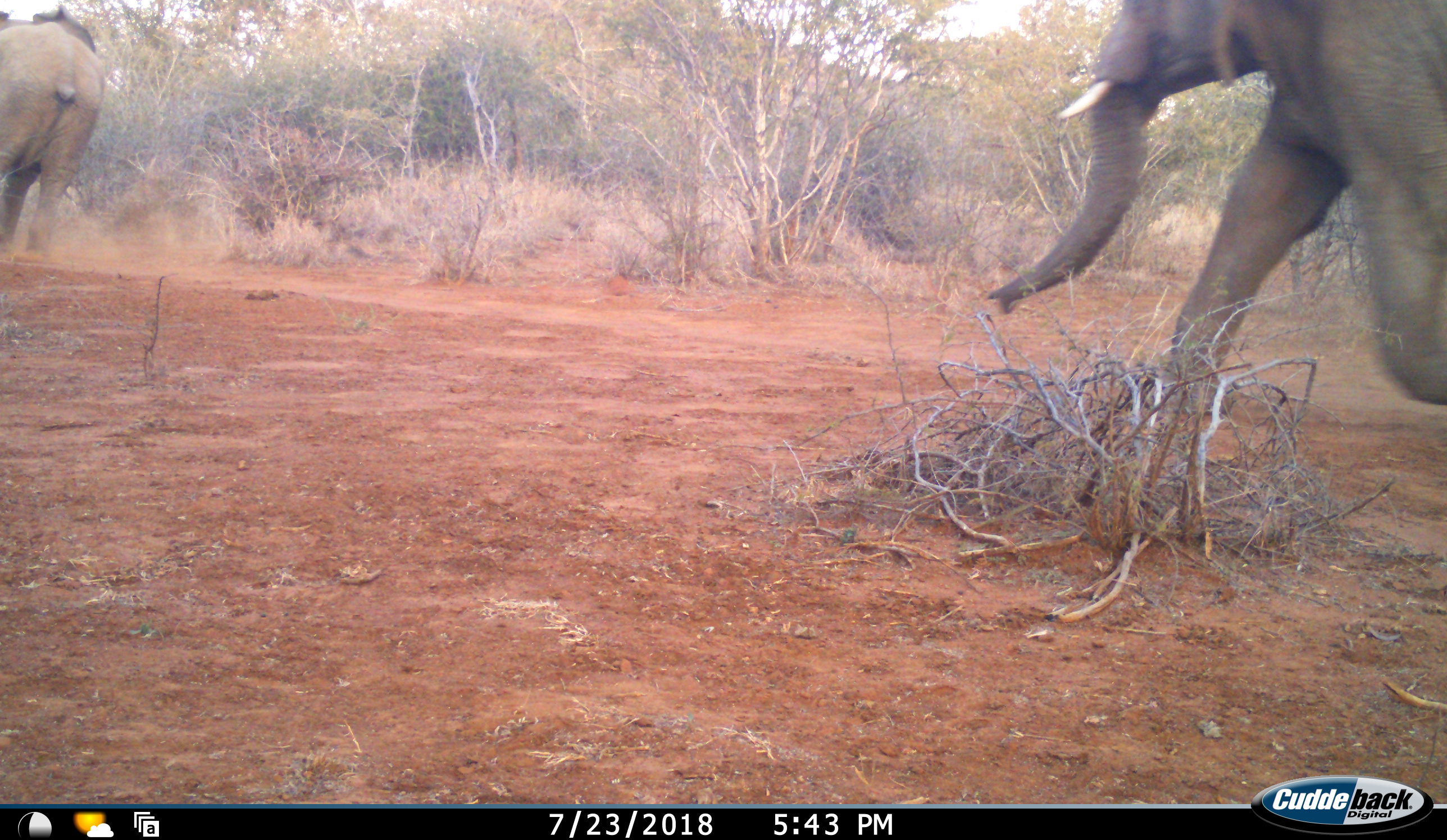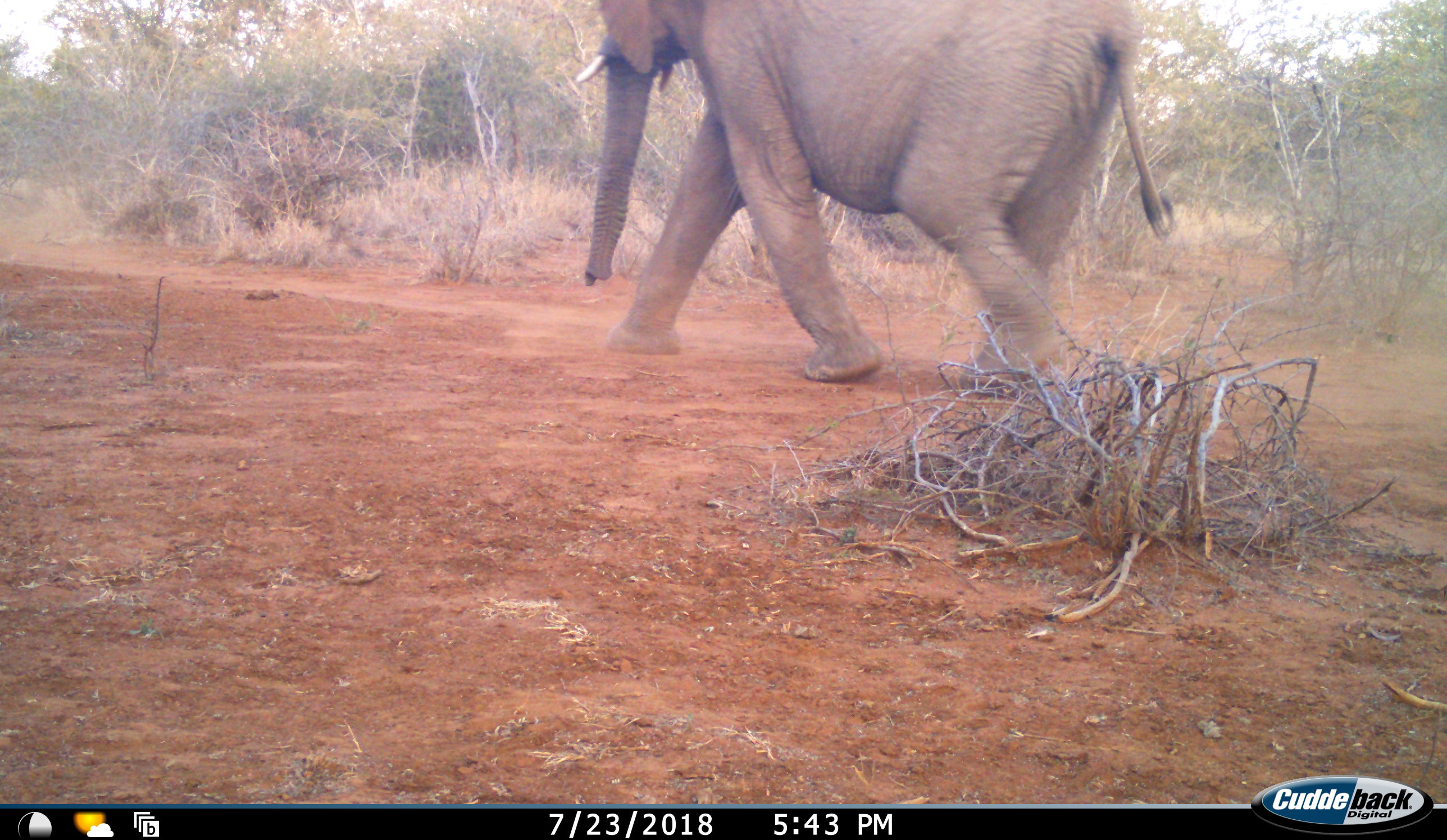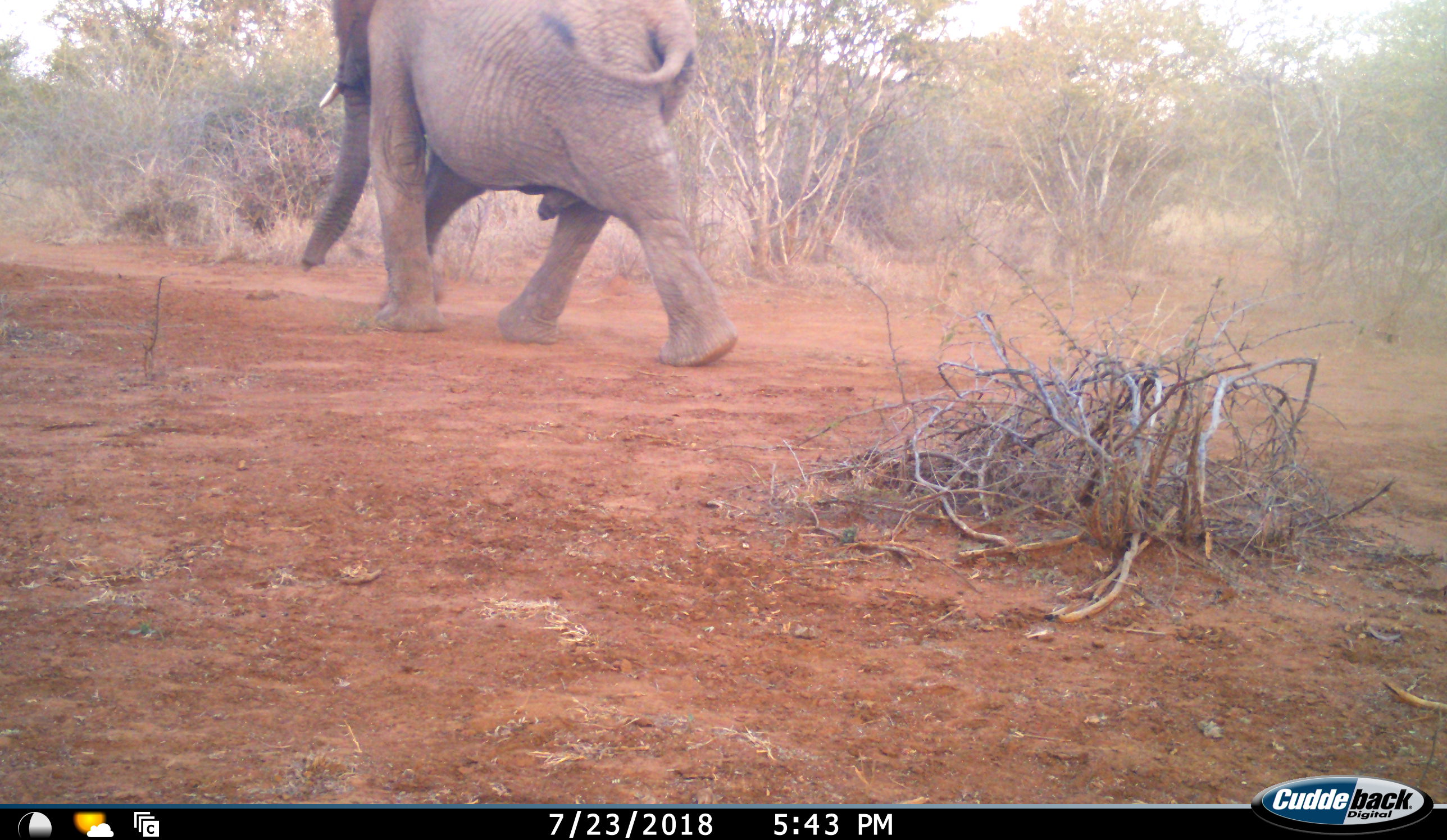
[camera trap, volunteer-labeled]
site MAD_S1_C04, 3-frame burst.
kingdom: Animalia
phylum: Chordata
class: Mammalia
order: Proboscidea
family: Elephantidae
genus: Loxodonta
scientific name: Loxodonta africana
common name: african bush elephant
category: elephant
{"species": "elephant (african bush elephant) (Loxodonta africana)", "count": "2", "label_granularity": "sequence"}